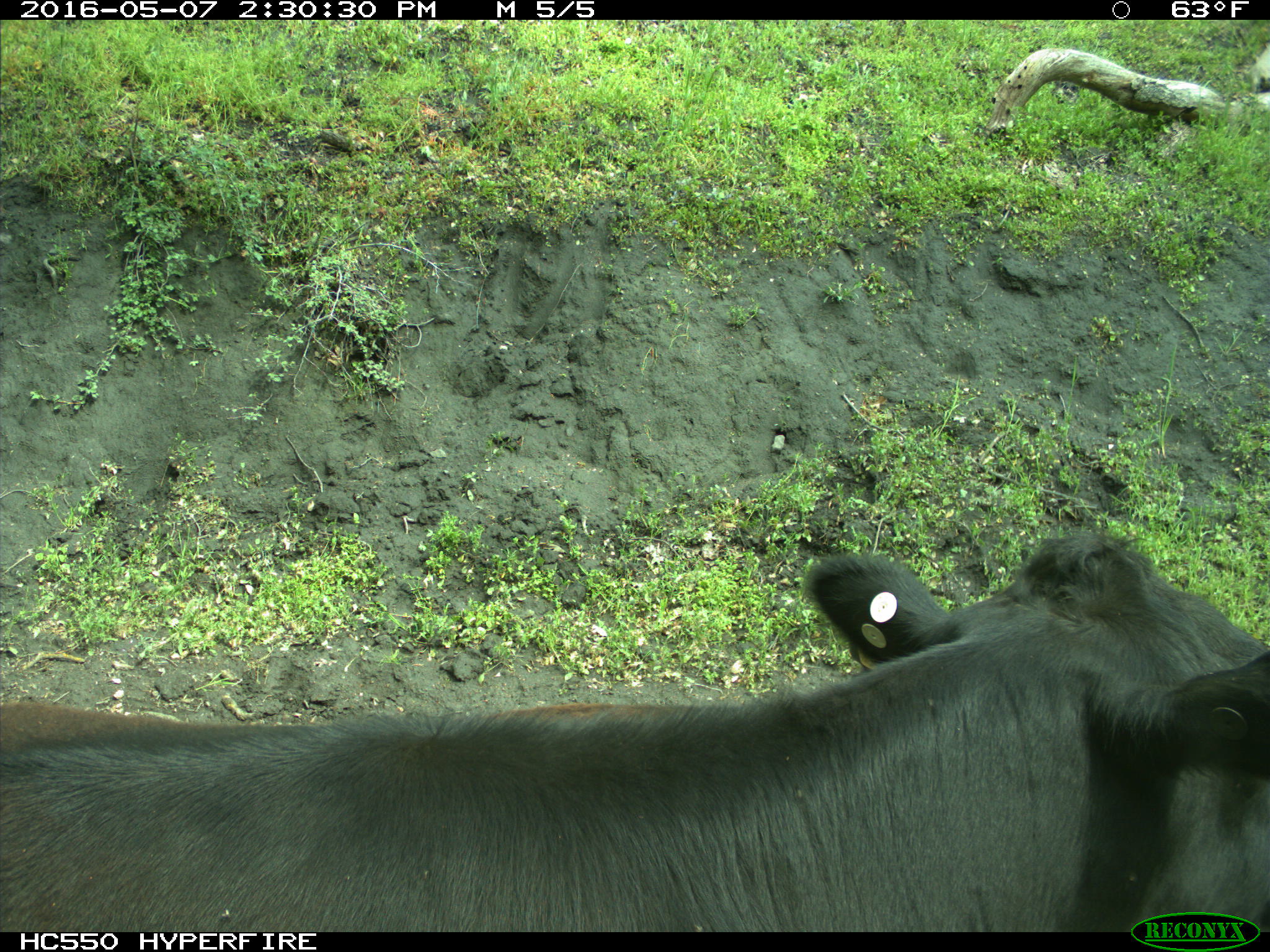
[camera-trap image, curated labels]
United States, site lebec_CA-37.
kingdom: Animalia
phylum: Chordata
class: Mammalia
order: Artiodactyla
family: Bovidae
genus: Bos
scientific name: Bos taurus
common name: domestic cow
Bos taurus (domestic cow).